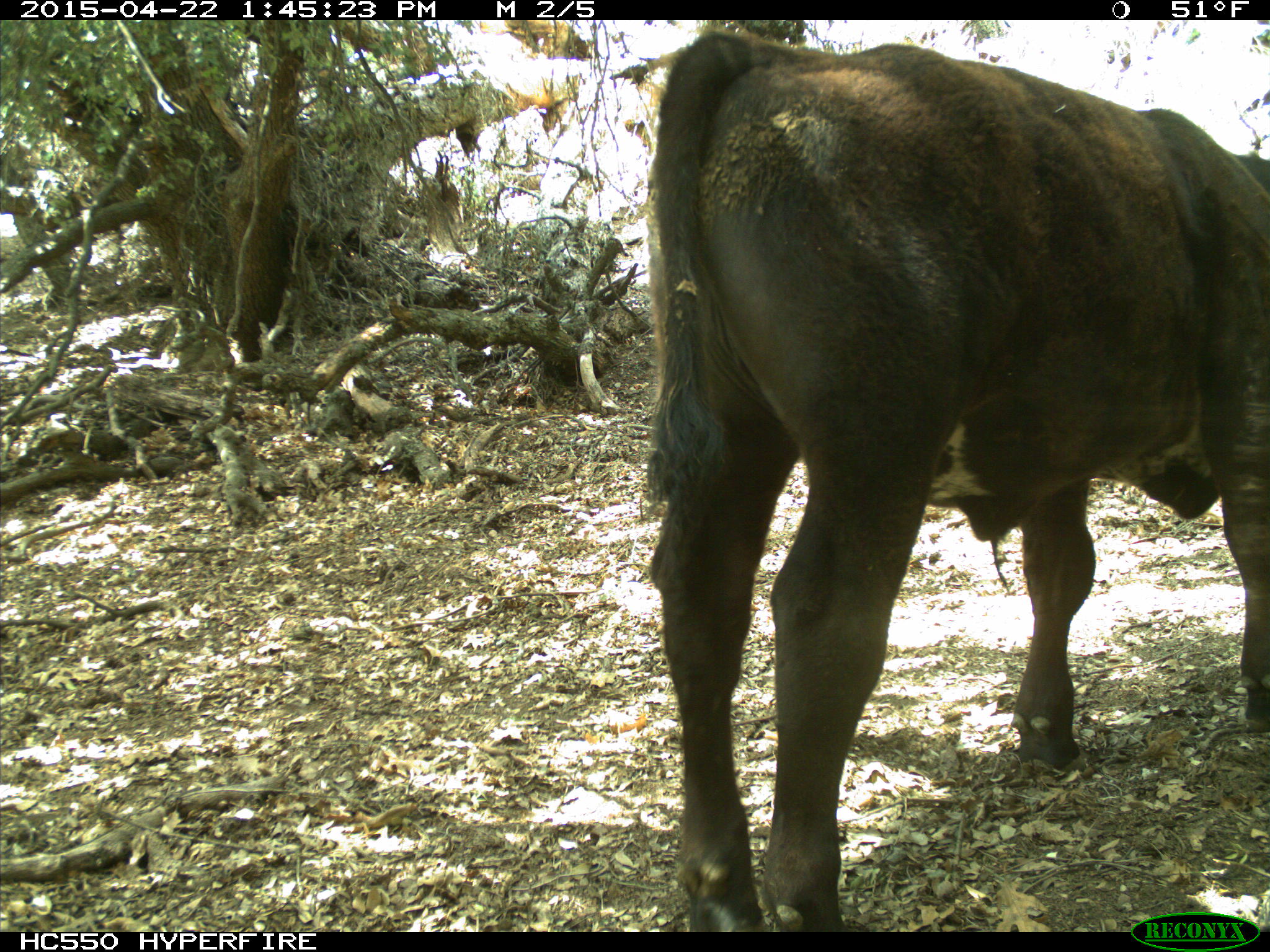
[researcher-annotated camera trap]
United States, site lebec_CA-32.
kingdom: Animalia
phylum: Chordata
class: Mammalia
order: Artiodactyla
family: Bovidae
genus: Bos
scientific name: Bos taurus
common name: domestic cow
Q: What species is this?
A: Bos taurus (domestic cow).